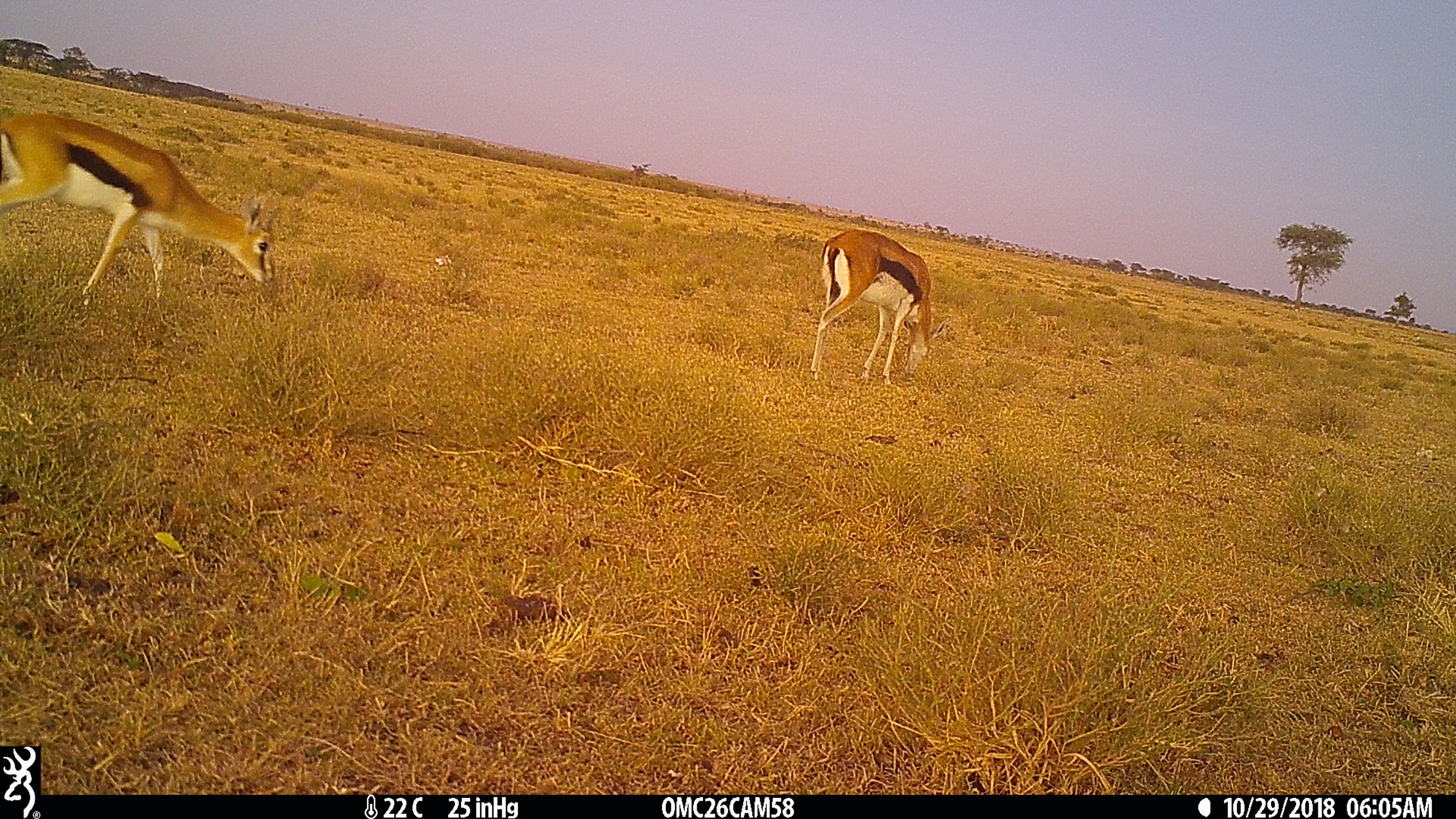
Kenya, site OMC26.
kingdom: Animalia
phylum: Chordata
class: Mammalia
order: Artiodactyla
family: Bovidae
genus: Eudorcas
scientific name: Eudorcas thomsonii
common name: thomon's gazelle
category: gazelle thomsons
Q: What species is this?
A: Gazelle thomsons (thomon's gazelle) (Eudorcas thomsonii).